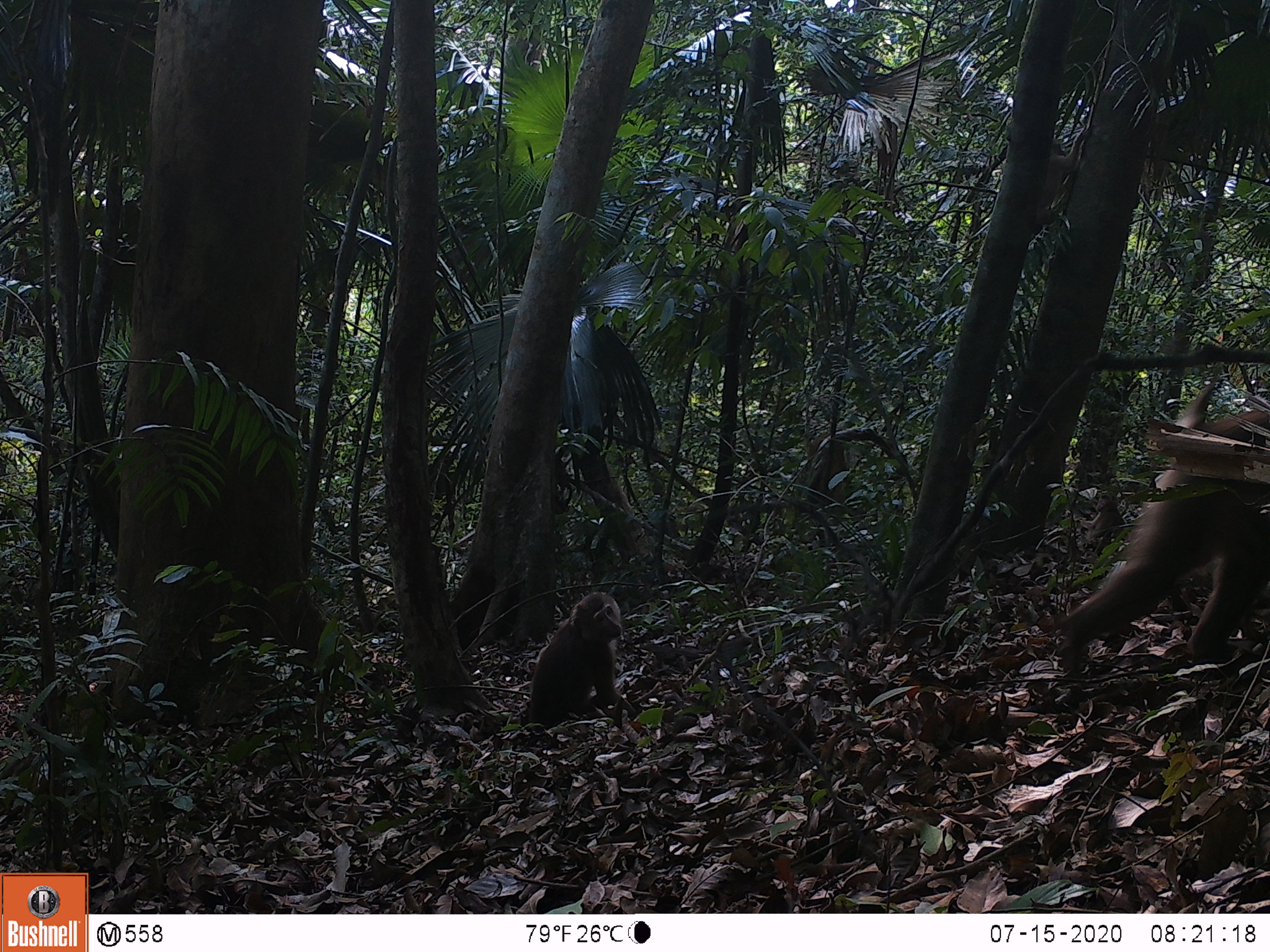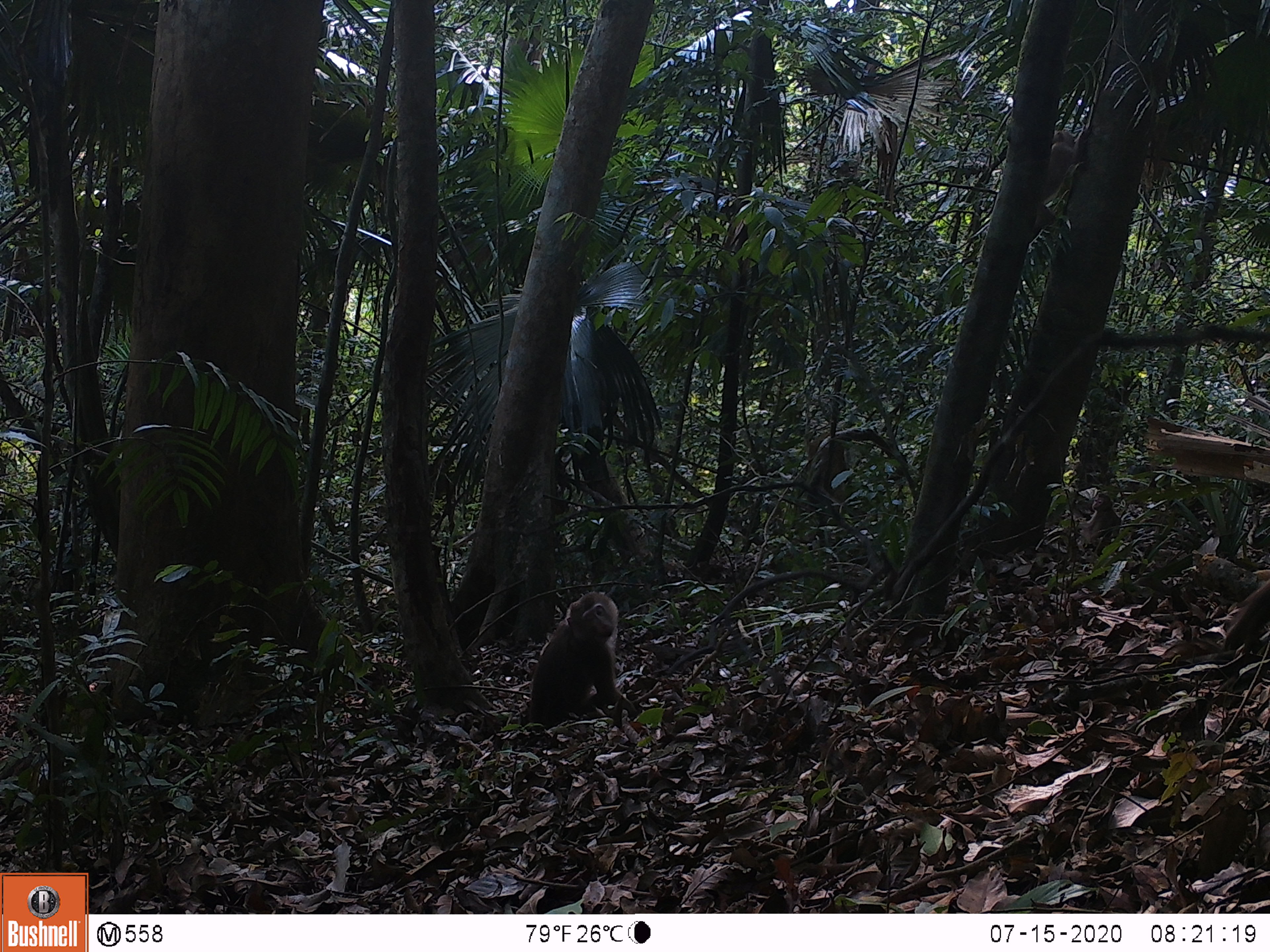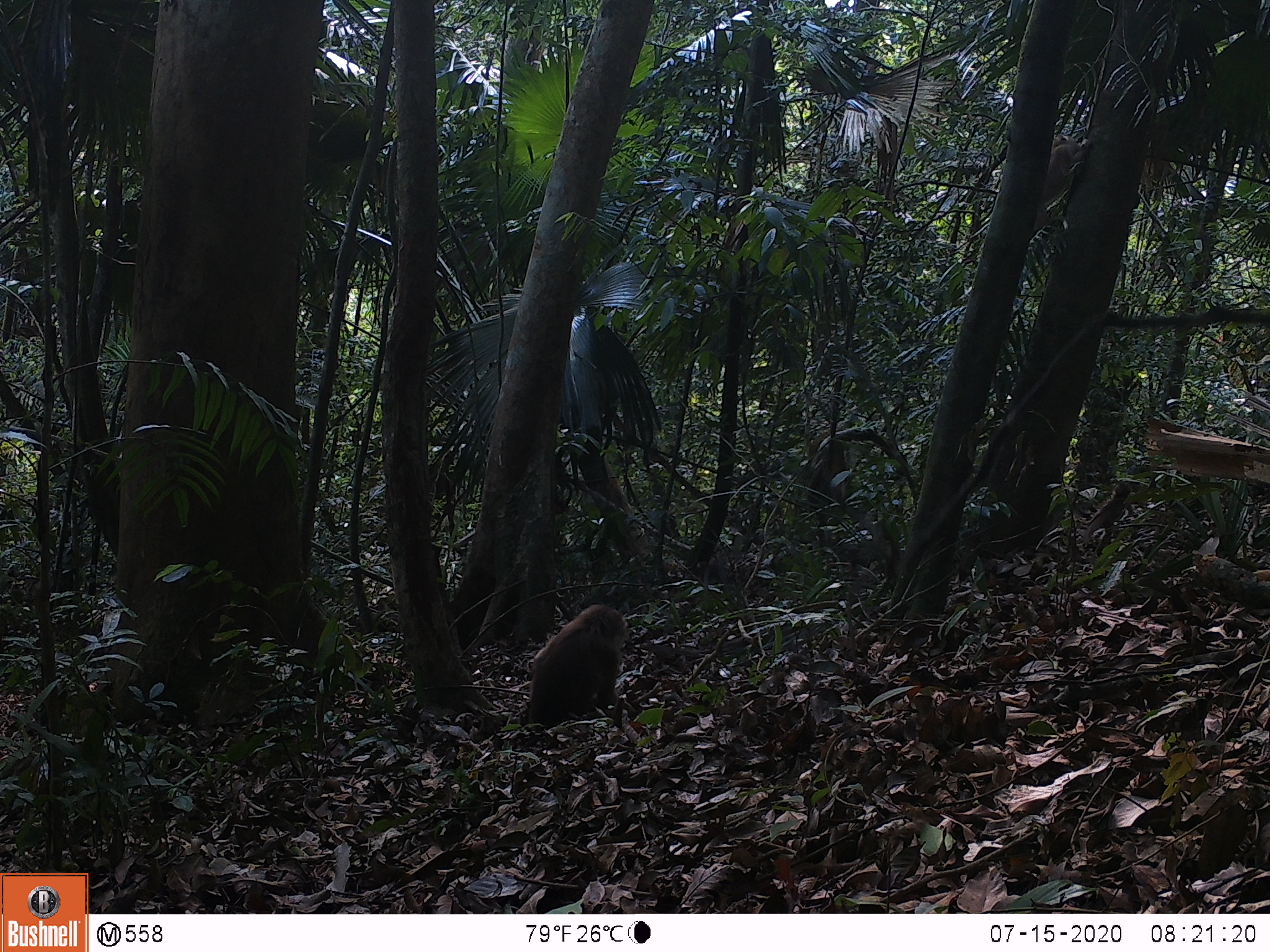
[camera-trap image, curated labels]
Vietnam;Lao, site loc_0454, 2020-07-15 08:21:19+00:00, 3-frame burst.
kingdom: Animalia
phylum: Chordata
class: Mammalia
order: Primates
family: Cercopithecidae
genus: Macaca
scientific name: Macaca nemestrina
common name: pig-tailed macaque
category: pig tailed macaque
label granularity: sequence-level